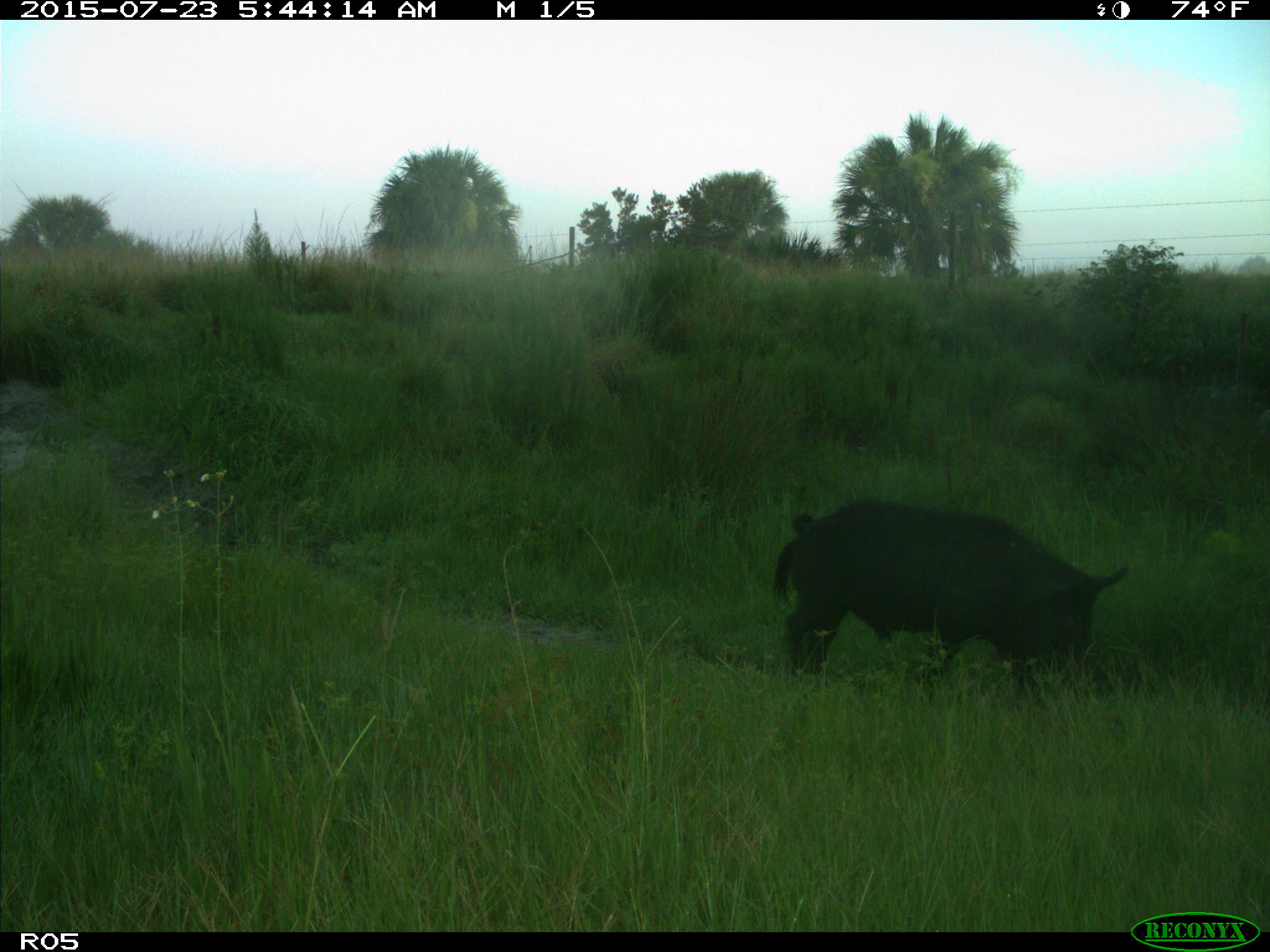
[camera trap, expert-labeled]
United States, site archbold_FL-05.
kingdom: Animalia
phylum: Chordata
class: Mammalia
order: Artiodactyla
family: Suidae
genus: Sus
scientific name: Sus scrofa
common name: wild boar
Sus scrofa (wild boar).